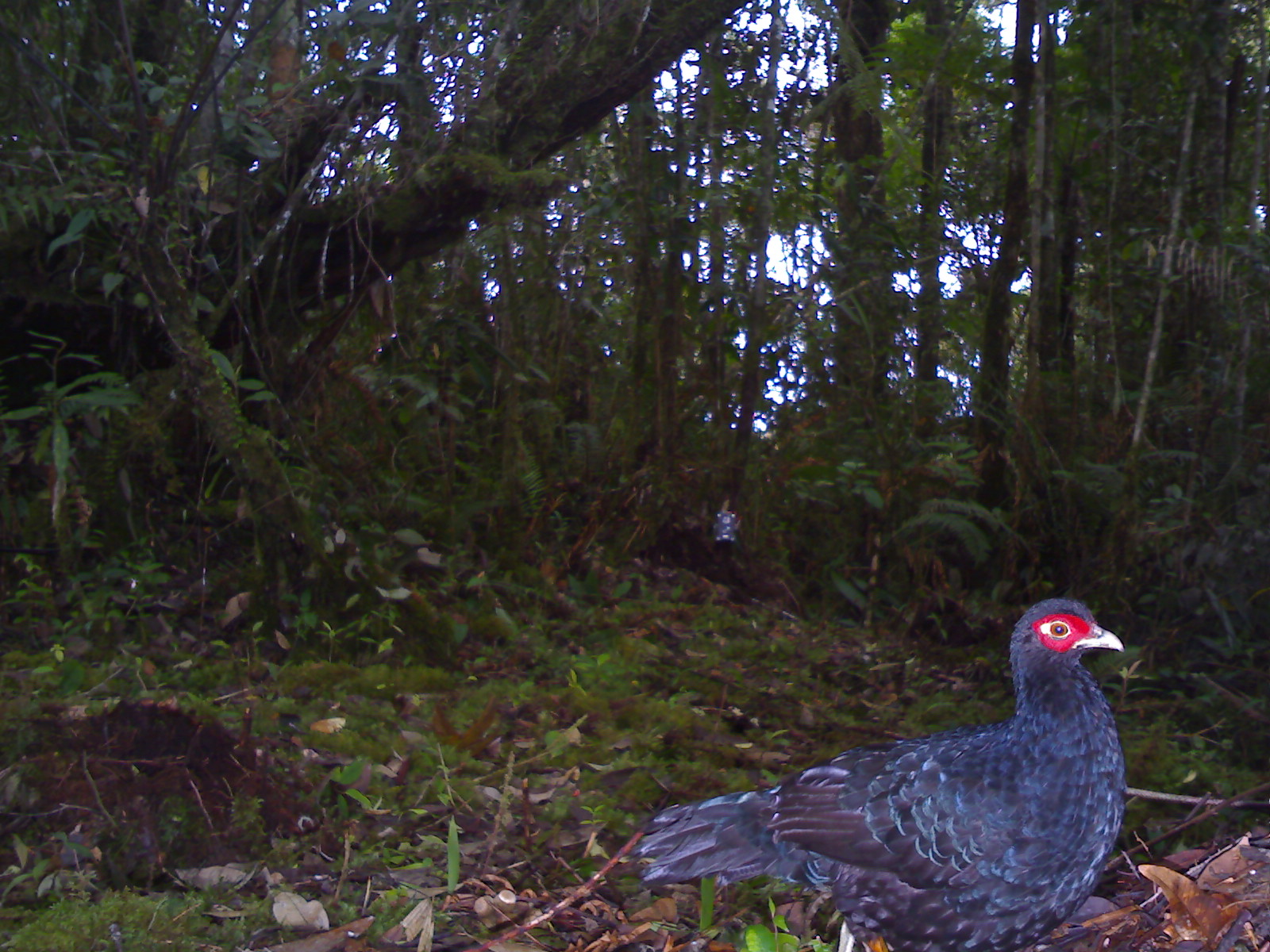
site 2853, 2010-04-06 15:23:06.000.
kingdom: Animalia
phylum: Chordata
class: Aves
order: Galliformes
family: Phasianidae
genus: Lophura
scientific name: Lophura inornata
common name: salvadori's pheasant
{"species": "Lophura inornata (salvadori's pheasant)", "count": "1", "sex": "male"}